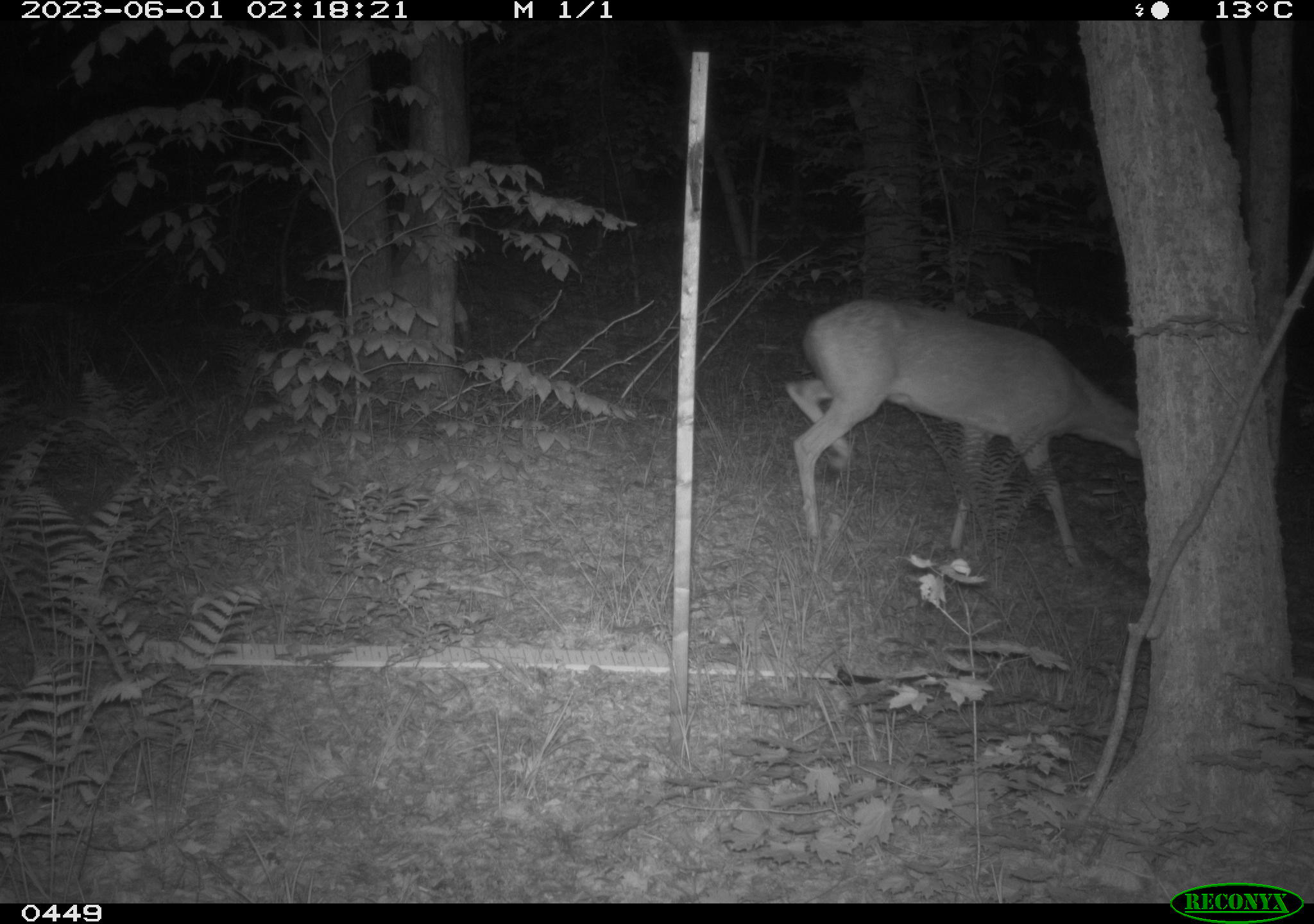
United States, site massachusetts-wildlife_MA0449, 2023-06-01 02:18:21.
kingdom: Animalia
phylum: Chordata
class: Mammalia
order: Artiodactyla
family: Cervidae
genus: Odocoileus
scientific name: Odocoileus virginianus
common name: white-tailed deer